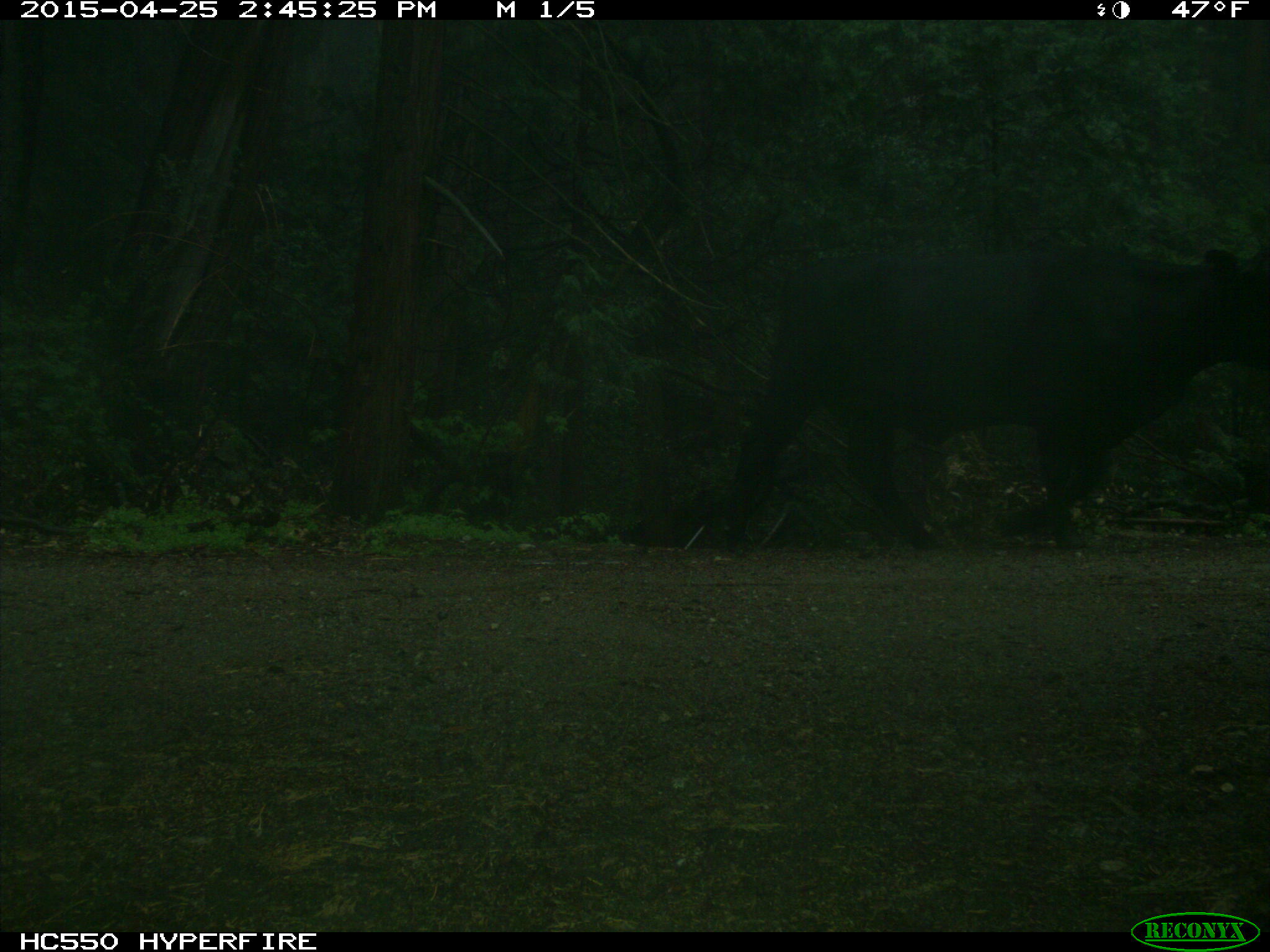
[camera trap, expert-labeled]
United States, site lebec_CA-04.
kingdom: Animalia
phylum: Chordata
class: Mammalia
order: Artiodactyla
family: Bovidae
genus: Bos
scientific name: Bos taurus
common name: domestic cow